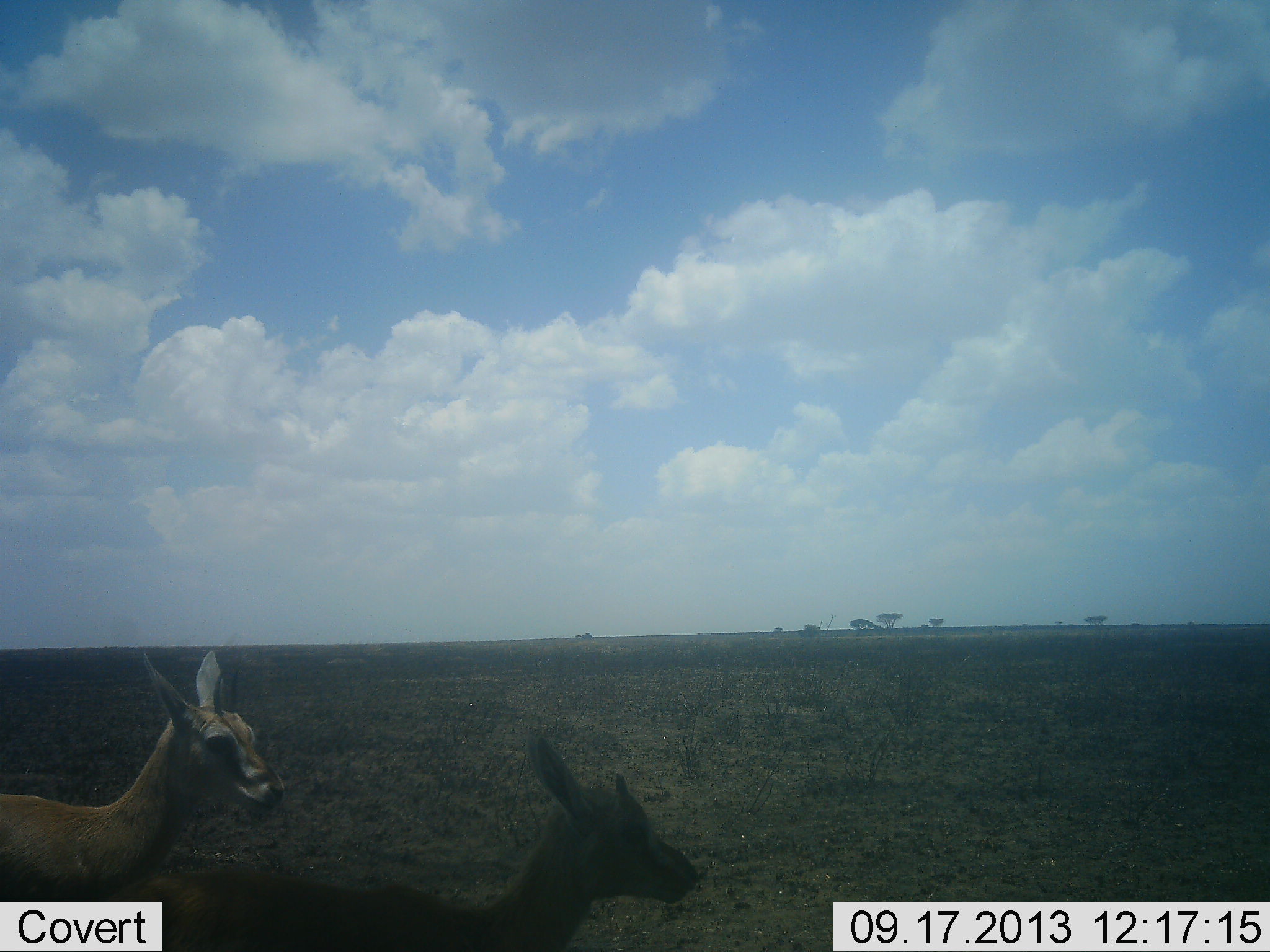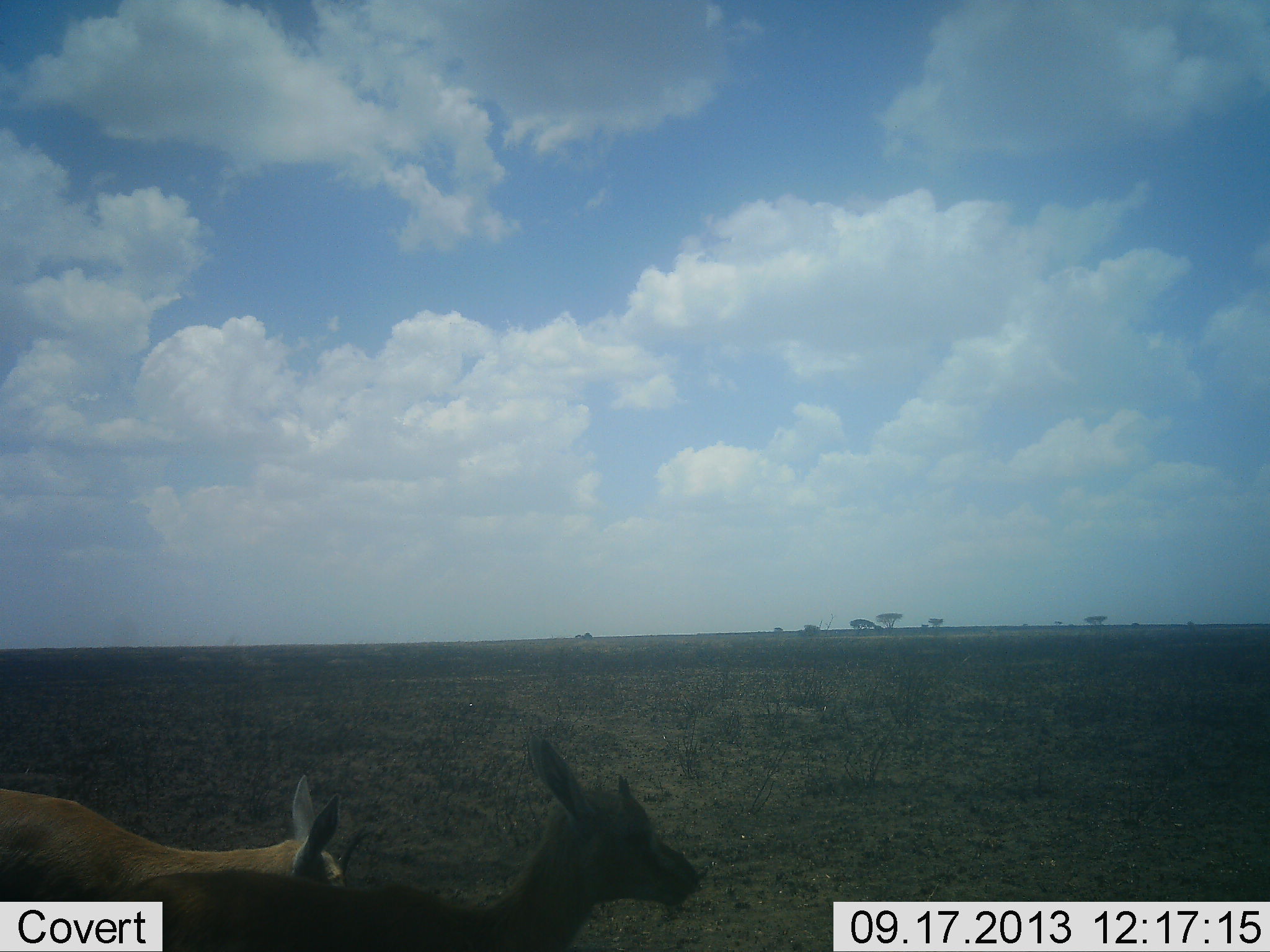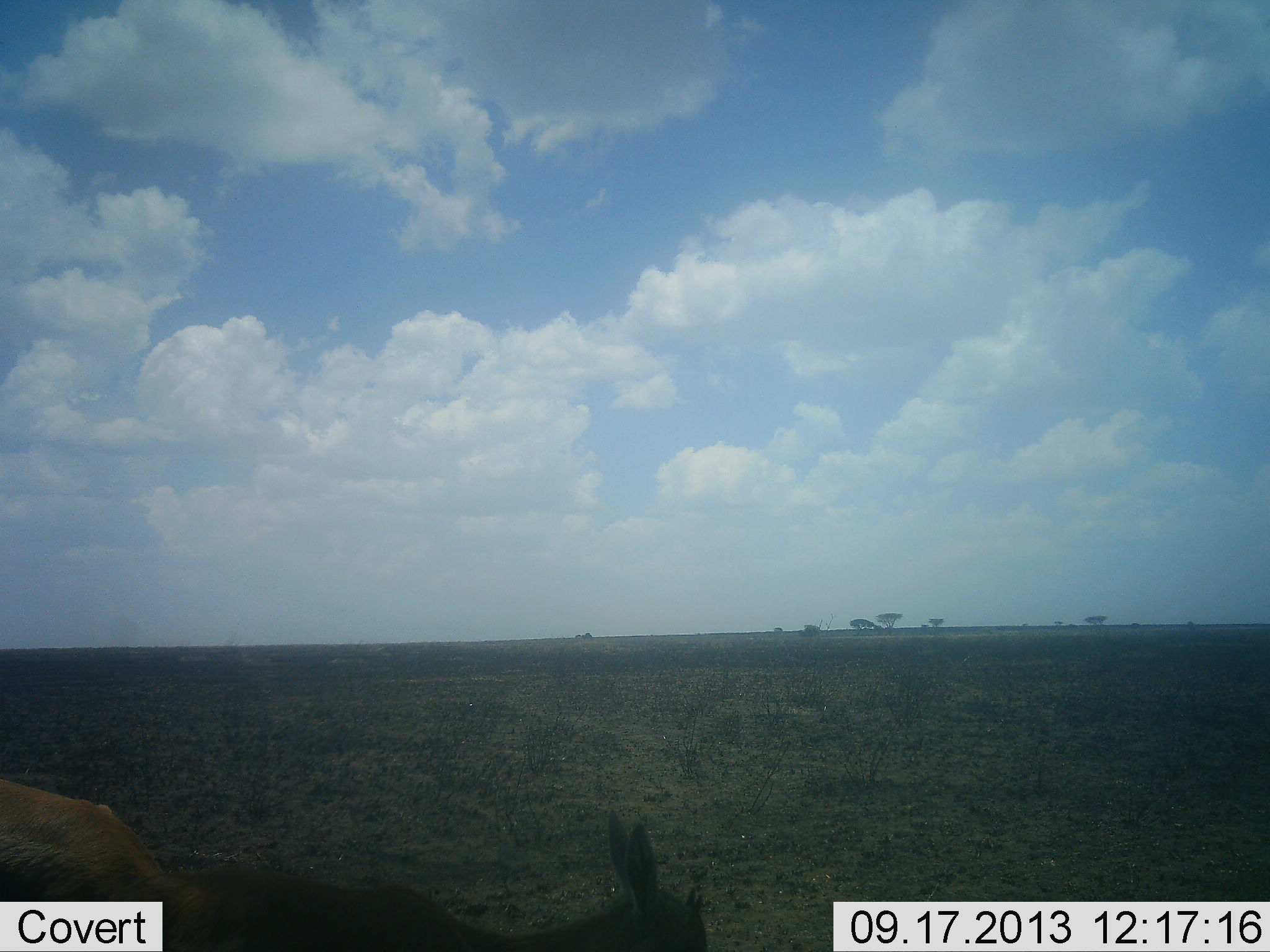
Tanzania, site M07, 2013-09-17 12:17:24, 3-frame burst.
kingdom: Animalia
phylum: Chordata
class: Mammalia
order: Artiodactyla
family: Bovidae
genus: Eudorcas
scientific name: Eudorcas thomsonii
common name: thomson's gazelle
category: gazellethomsons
Gazellethomsons (thomson's gazelle) (Eudorcas thomsonii), count 2. Behavior (volunteer vote fractions): standing 89%, resting 0%, moving 0%, interacting 0%. Young present (vote fraction): 0%. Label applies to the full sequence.